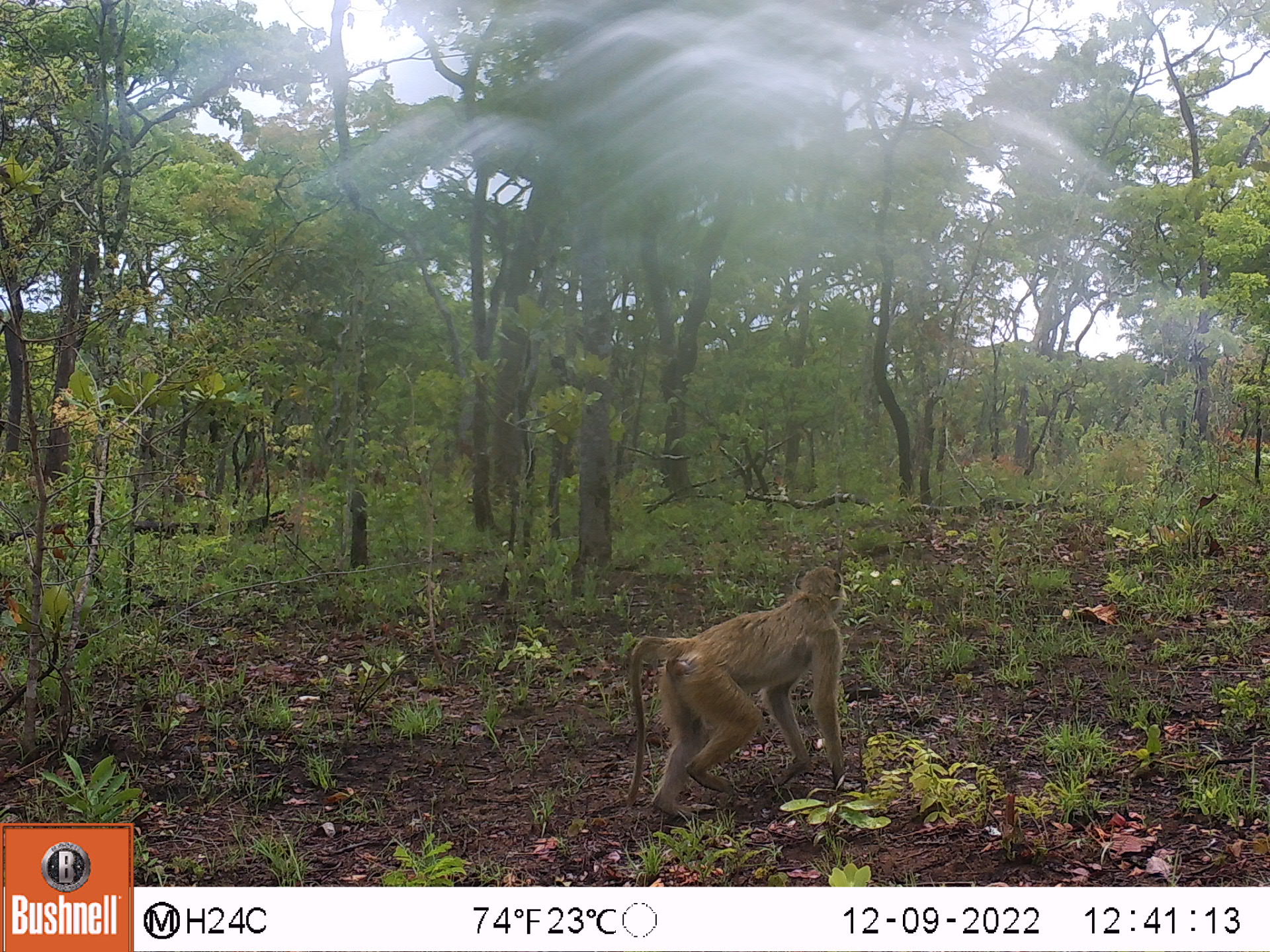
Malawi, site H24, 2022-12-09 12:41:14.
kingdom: Animalia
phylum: Chordata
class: Mammalia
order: Primates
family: Cercopithecidae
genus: Papio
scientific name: Papio cynocephalus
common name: yellow baboon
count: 1